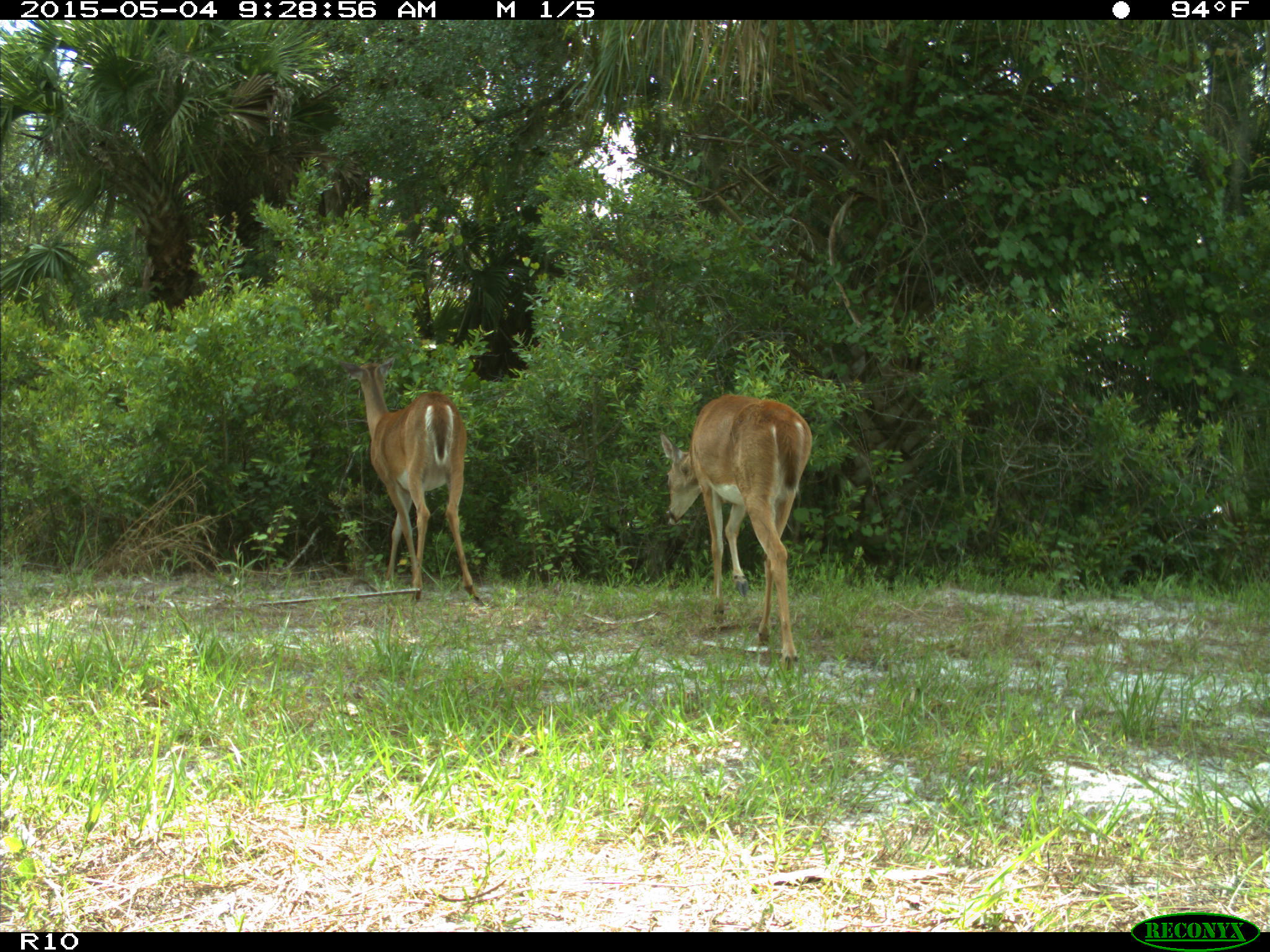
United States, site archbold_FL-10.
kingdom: Animalia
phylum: Chordata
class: Mammalia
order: Artiodactyla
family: Cervidae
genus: Odocoileus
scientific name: Odocoileus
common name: deer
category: unidentified deer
Unidentified deer (deer) (Odocoileus).